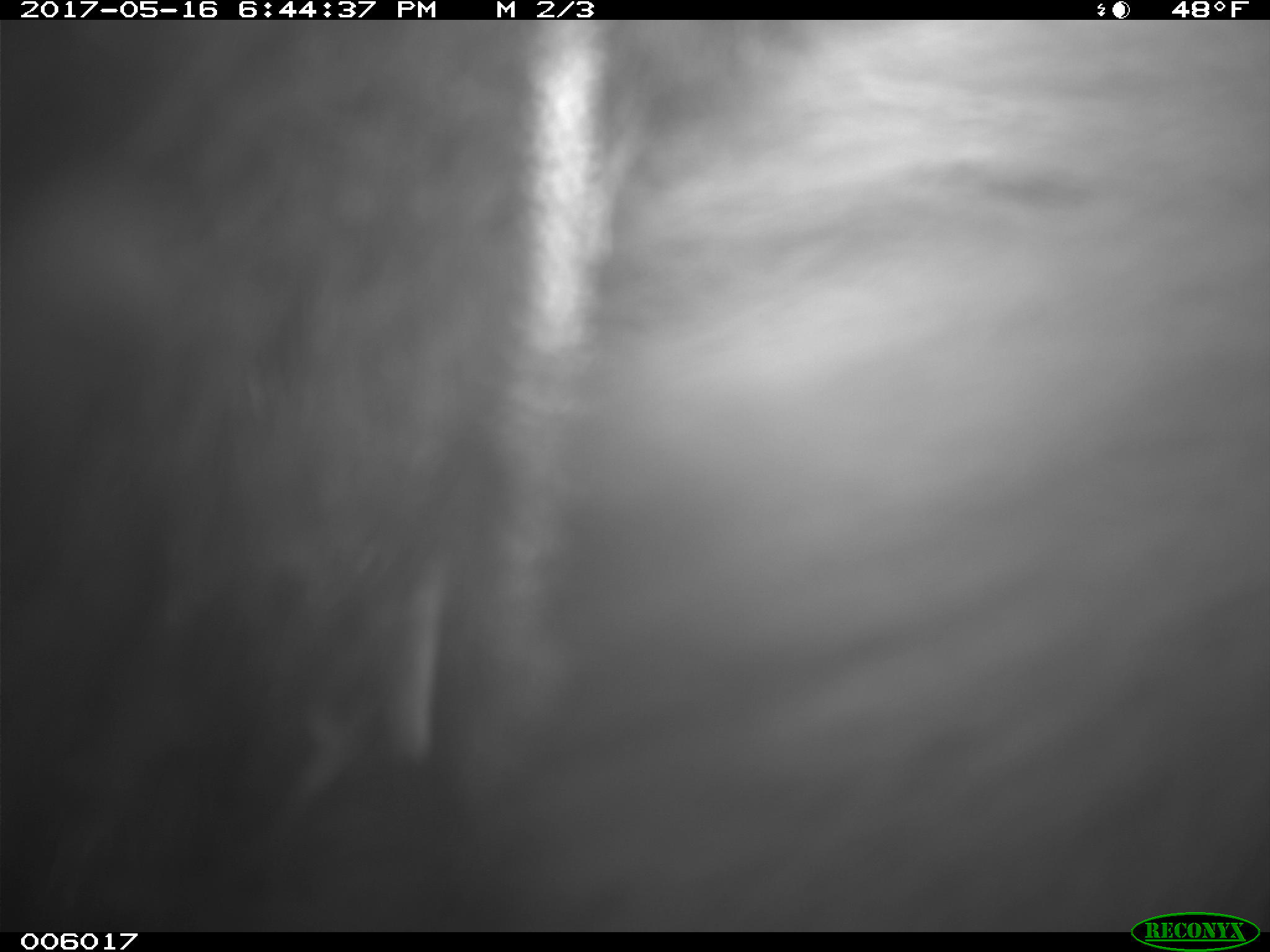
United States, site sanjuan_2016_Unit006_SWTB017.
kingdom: Animalia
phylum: Chordata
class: Mammalia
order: Carnivora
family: Ursidae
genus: Ursus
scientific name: Ursus americanus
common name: american black bear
Ursus americanus (american black bear).